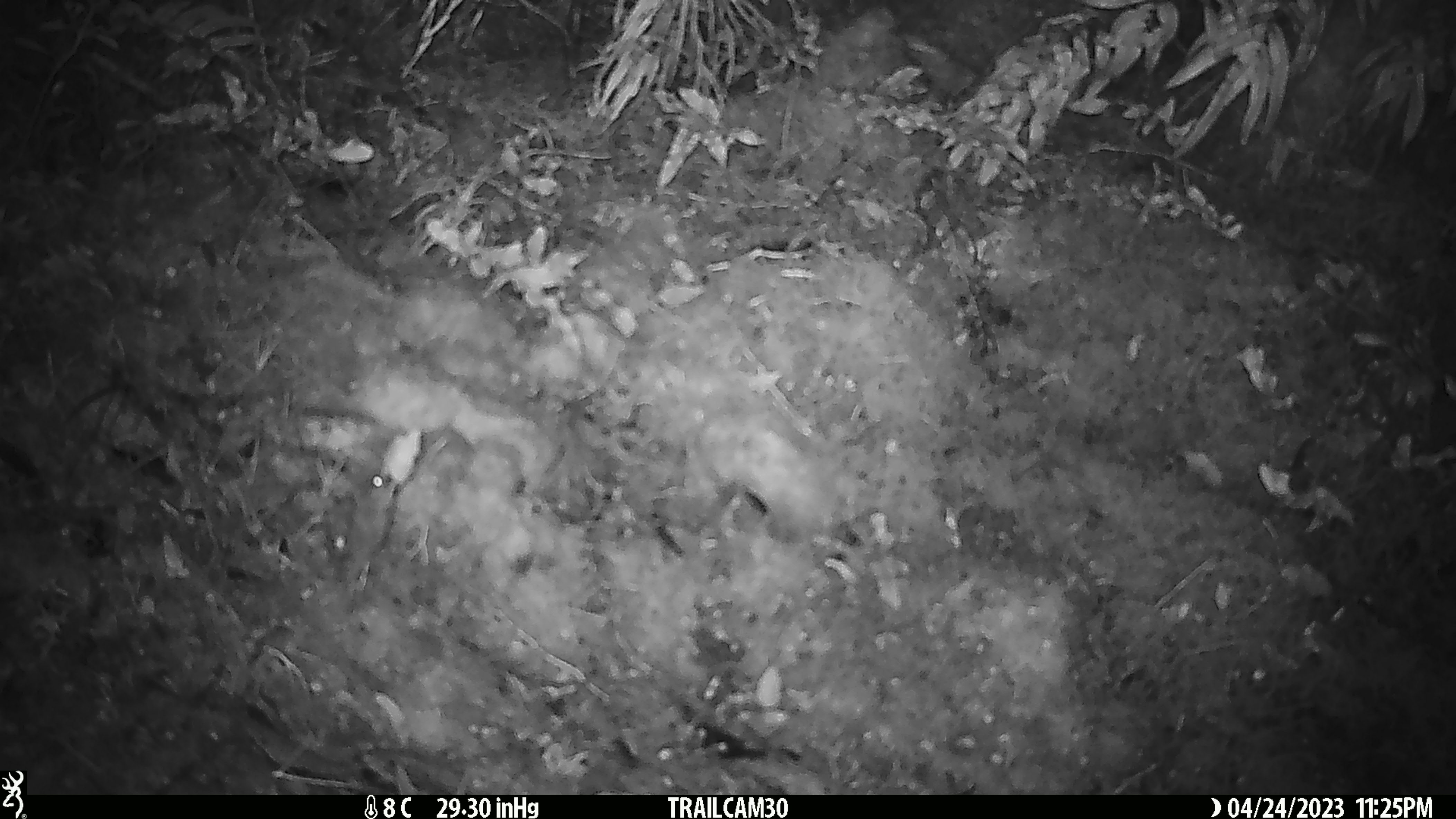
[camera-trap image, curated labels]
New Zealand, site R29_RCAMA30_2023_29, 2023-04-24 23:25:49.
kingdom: Animalia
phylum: Chordata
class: Mammalia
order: Rodentia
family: Muridae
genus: Mus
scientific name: Mus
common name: mouse